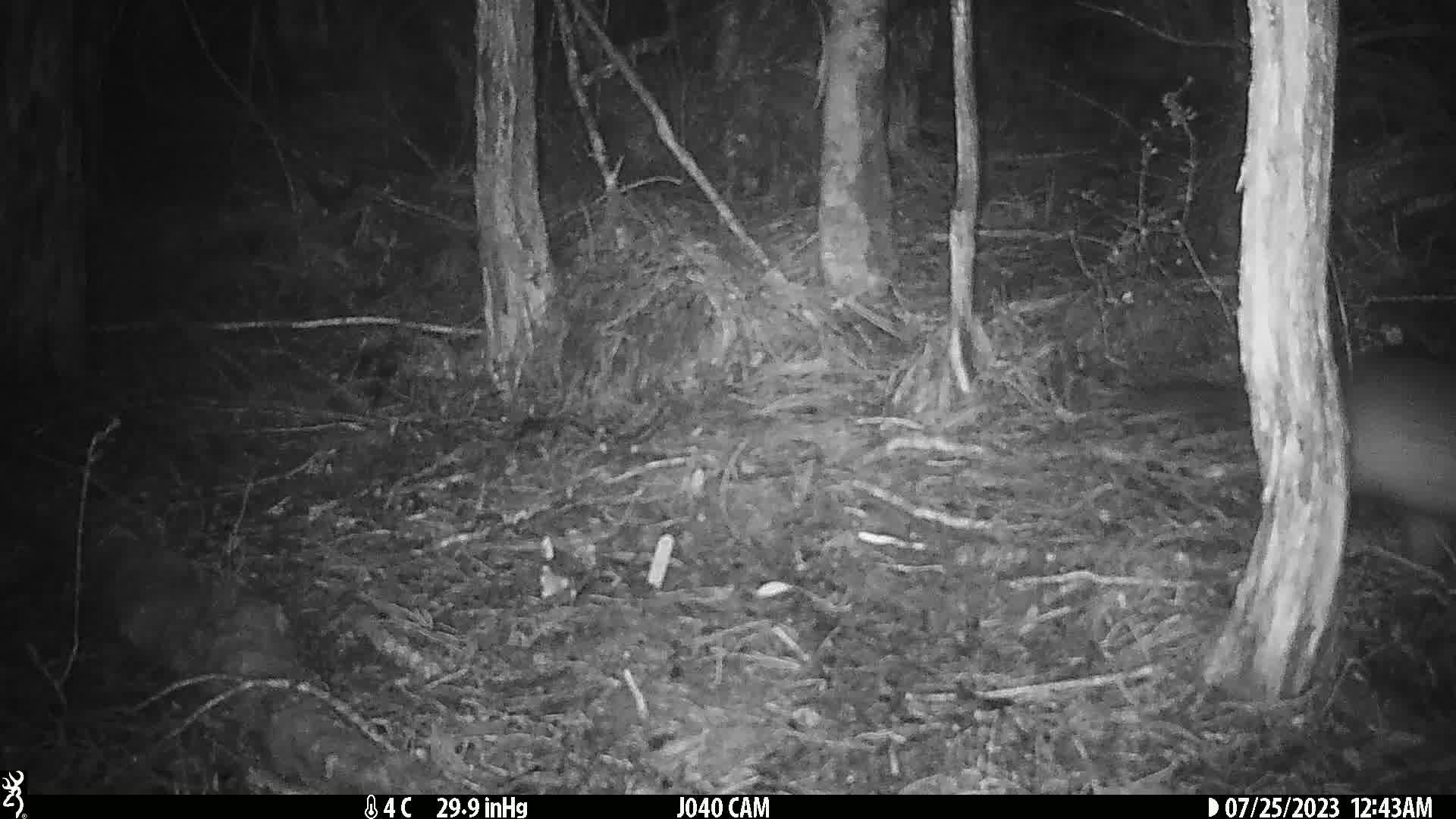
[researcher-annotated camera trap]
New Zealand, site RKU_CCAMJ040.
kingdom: Animalia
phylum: Chordata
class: Mammalia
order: Diprotodontia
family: Phalangeridae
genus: Trichosurus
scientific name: Trichosurus vulpecula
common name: common brushtail possum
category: possum